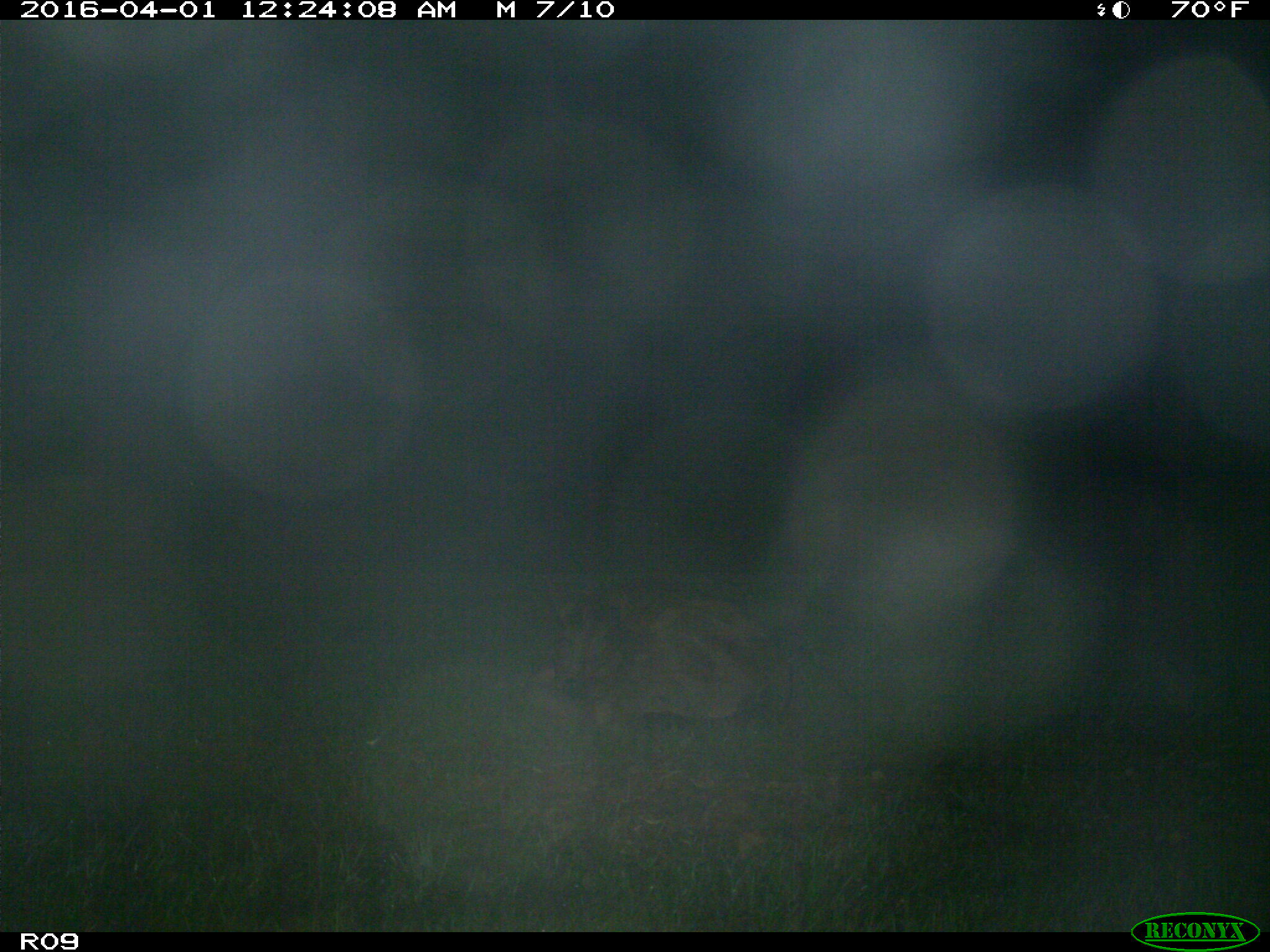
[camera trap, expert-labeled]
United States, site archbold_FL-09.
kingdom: Animalia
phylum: Chordata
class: Mammalia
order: Artiodactyla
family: Bovidae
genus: Bos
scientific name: Bos taurus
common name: domestic cow